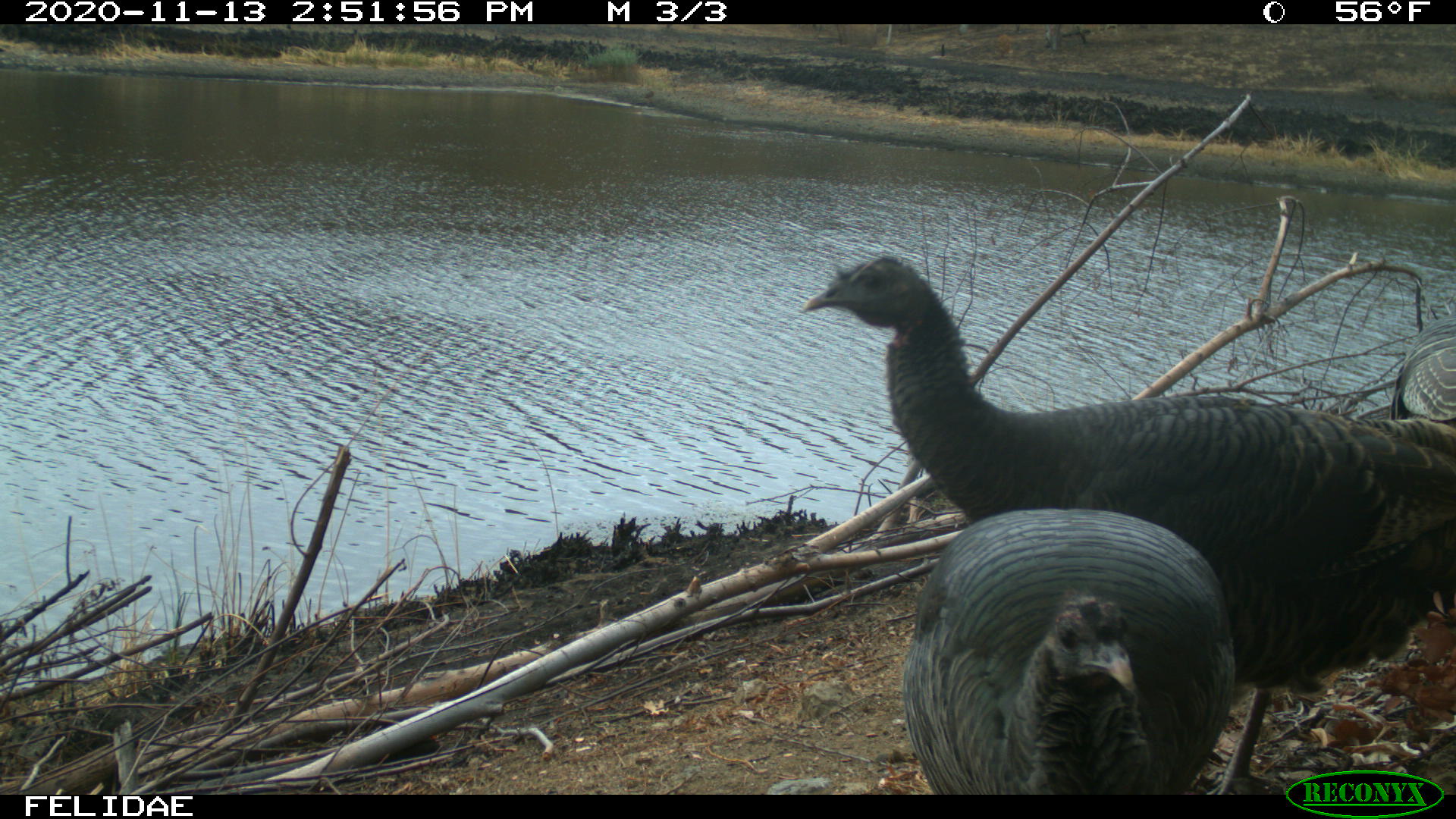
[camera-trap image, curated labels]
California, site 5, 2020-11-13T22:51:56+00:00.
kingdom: Animalia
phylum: Chordata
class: Aves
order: Galliformes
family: Phasianidae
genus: Meleagris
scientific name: Meleagris gallopavo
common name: turkey